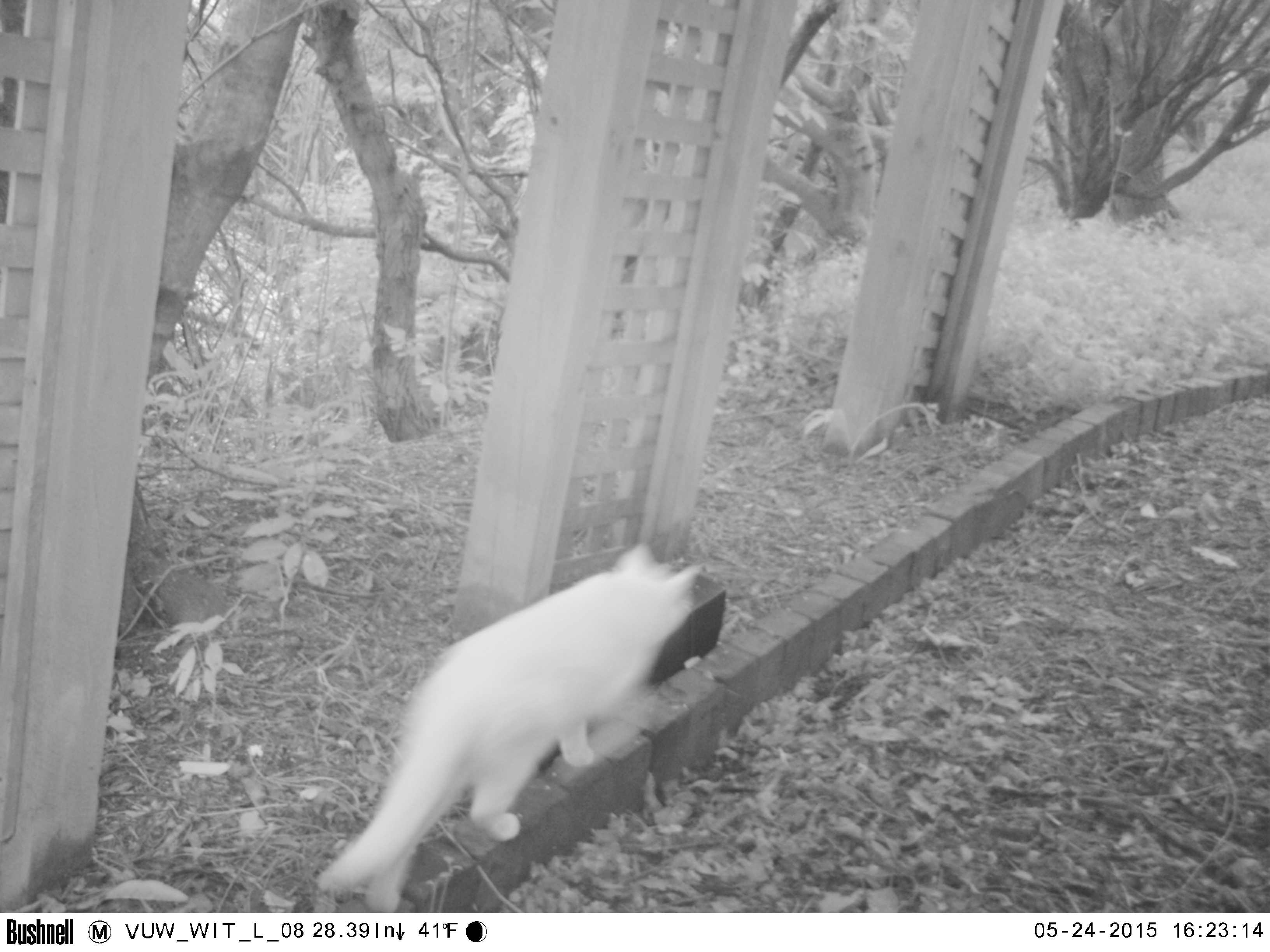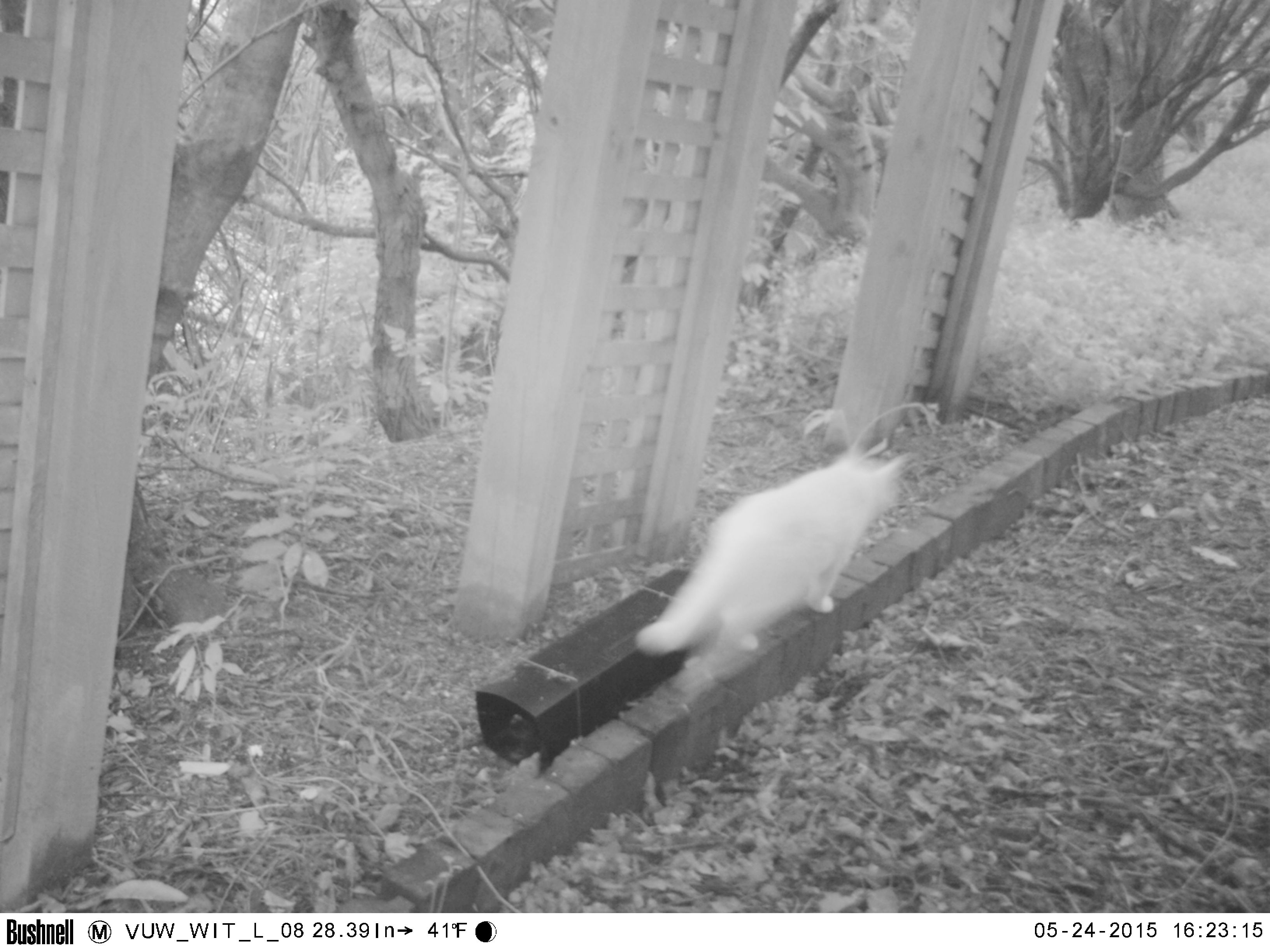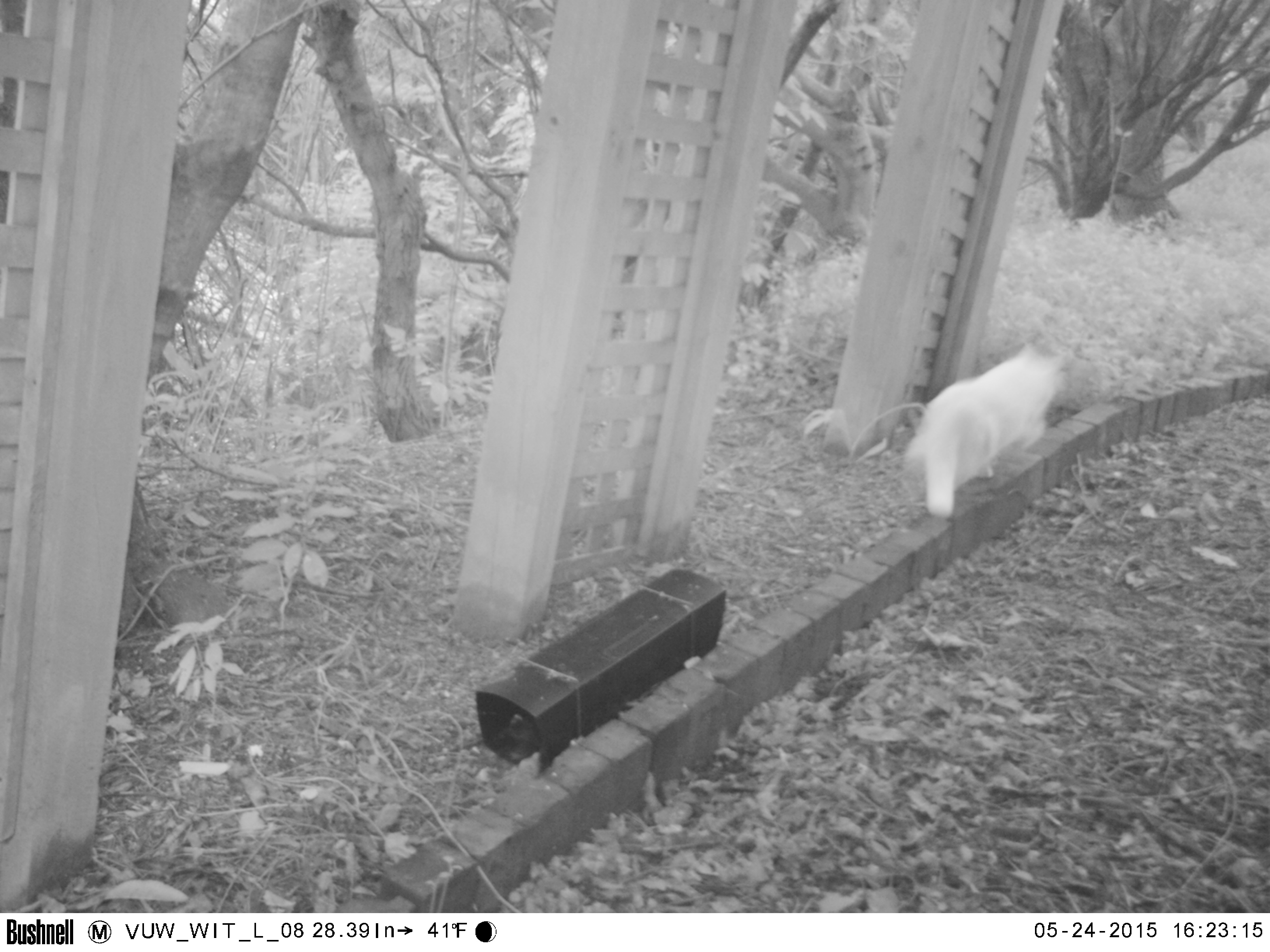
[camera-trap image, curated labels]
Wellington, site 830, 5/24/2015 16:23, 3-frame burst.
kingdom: Animalia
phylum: Chordata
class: Mammalia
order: Carnivora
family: Felidae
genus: Felis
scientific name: Felis catus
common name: cat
Cat (Felis catus).